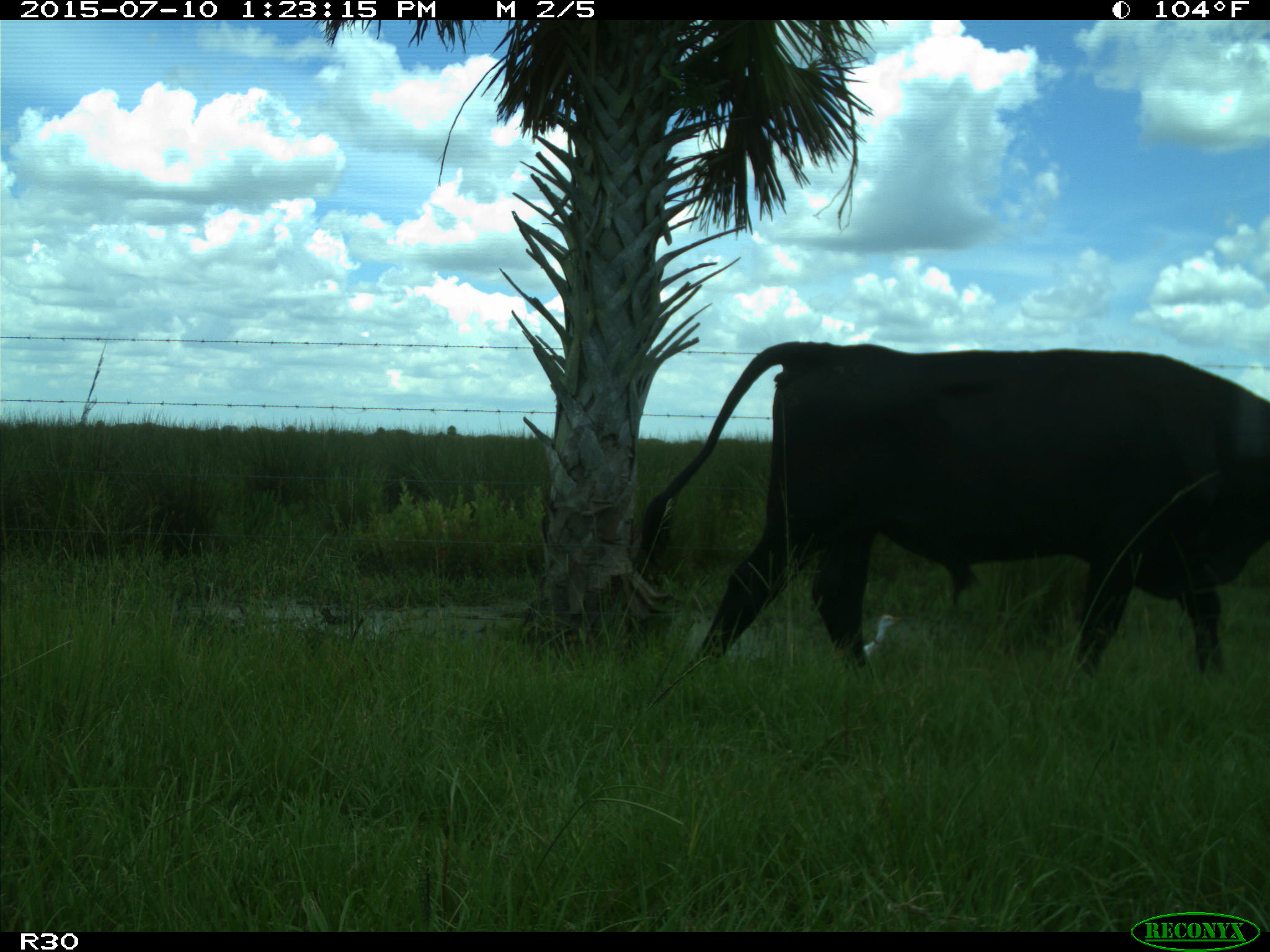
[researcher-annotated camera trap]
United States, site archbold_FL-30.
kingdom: Animalia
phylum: Chordata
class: Mammalia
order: Artiodactyla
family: Bovidae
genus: Bos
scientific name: Bos taurus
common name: domestic cow